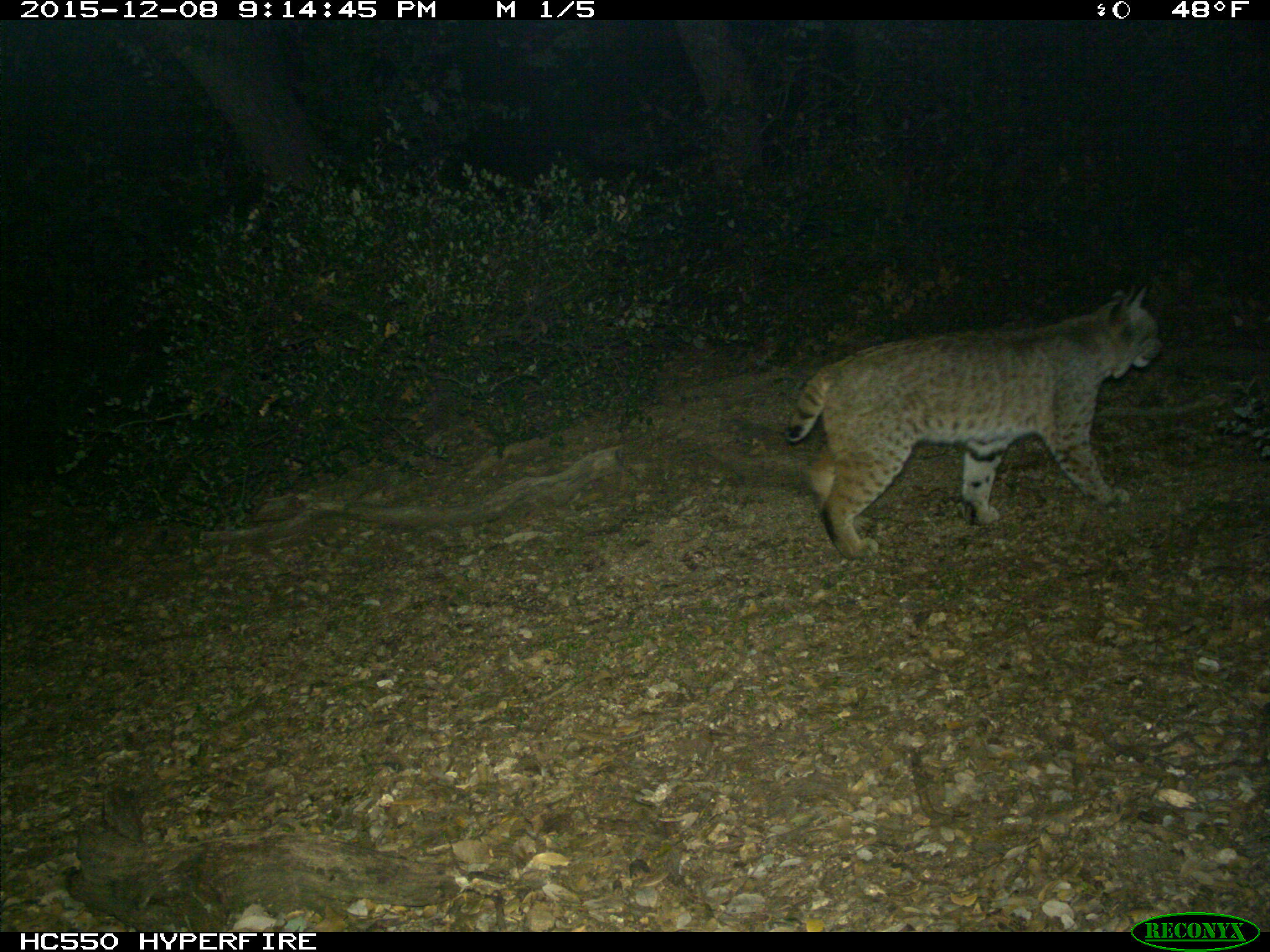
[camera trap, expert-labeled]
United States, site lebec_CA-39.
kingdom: Animalia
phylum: Chordata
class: Mammalia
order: Carnivora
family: Felidae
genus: Lynx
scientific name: Lynx rufus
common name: bobcat